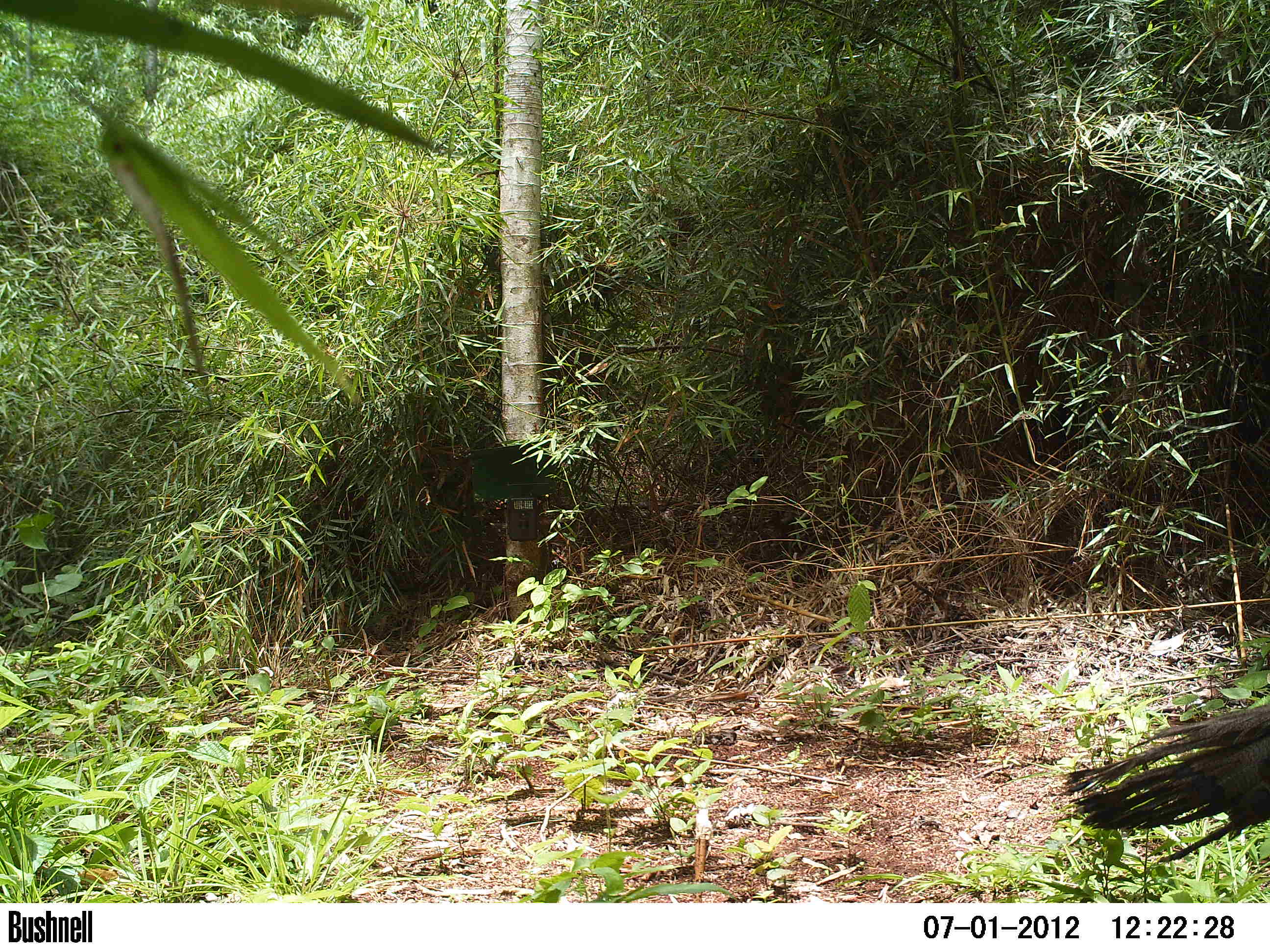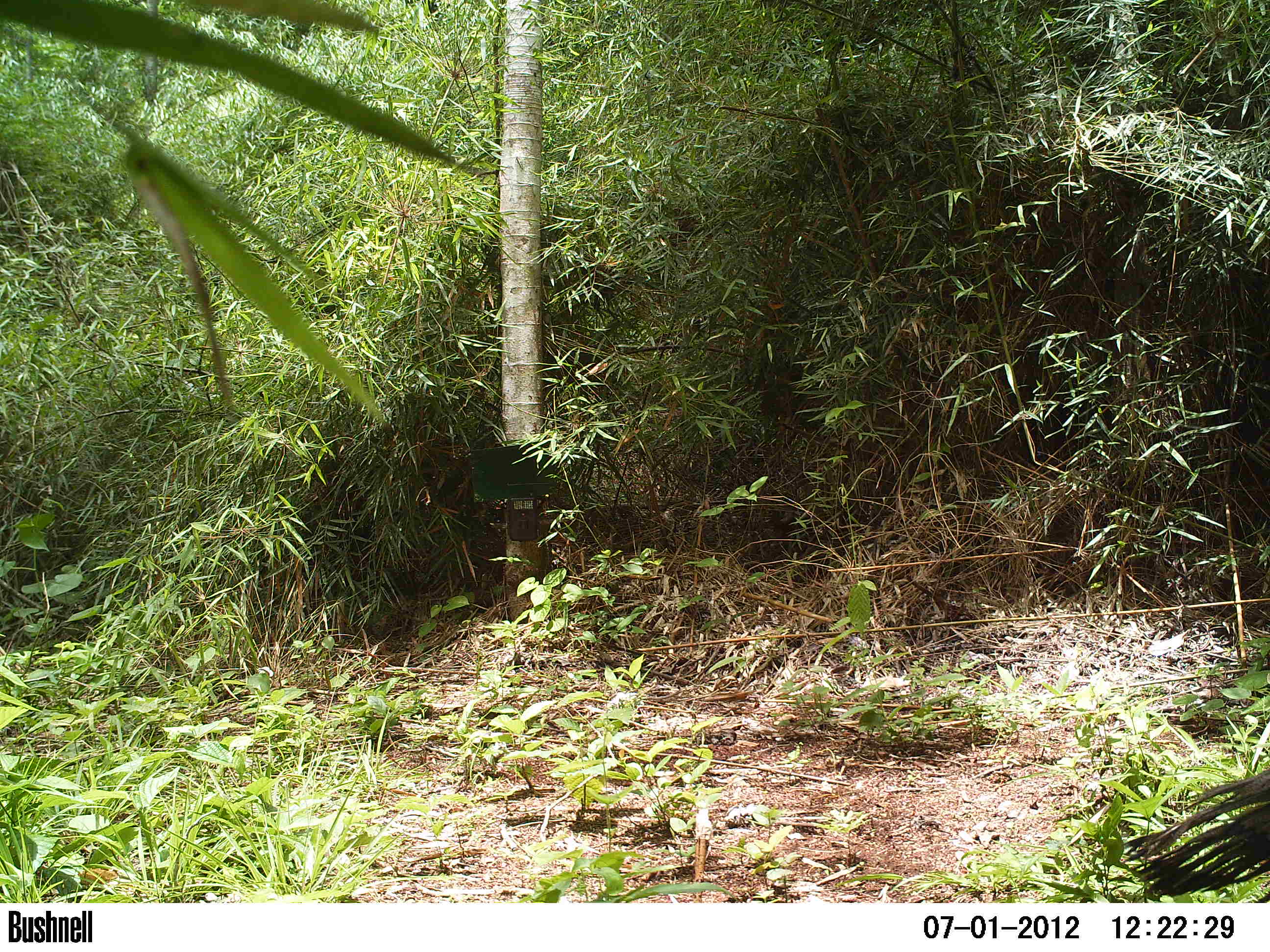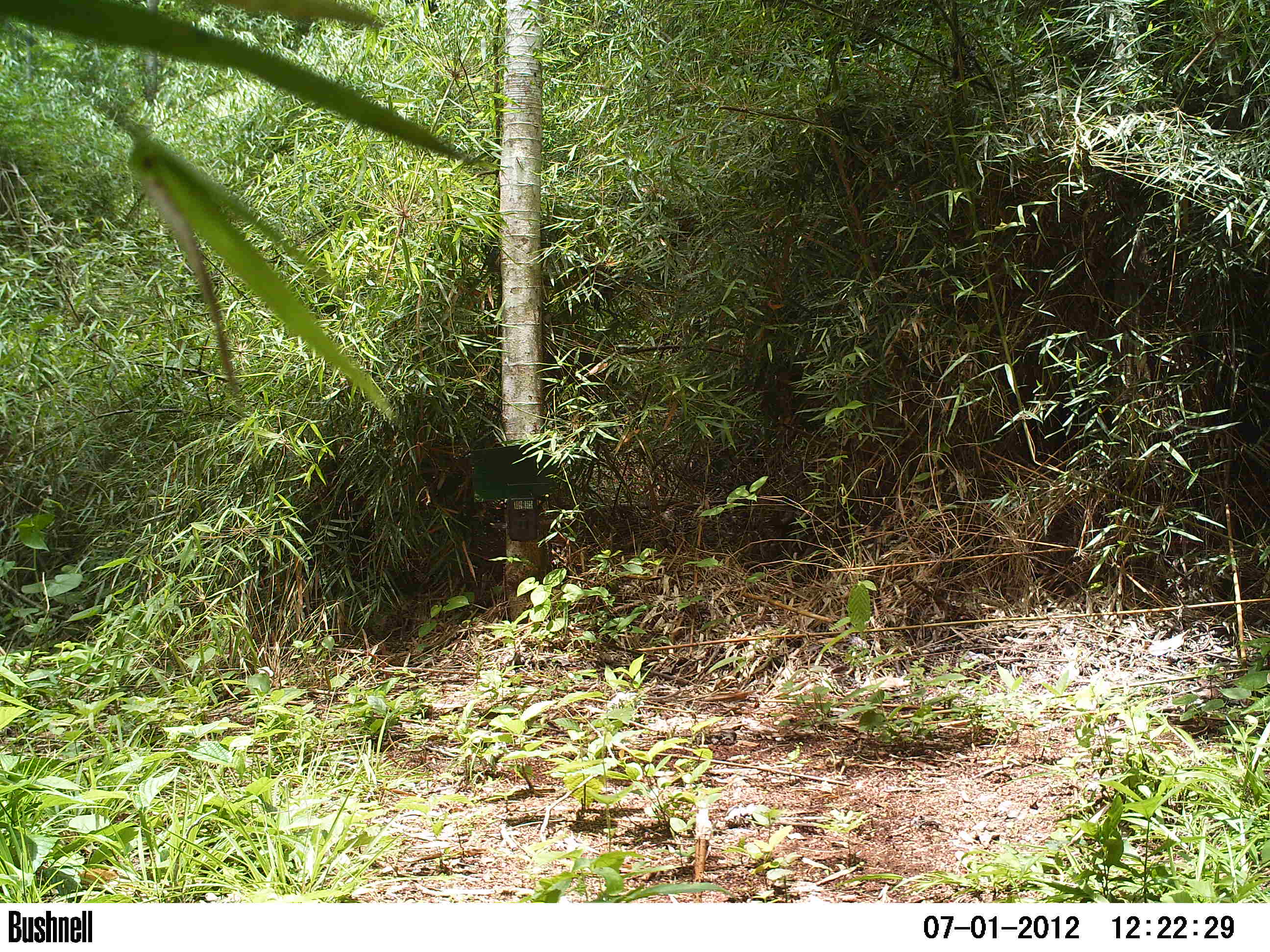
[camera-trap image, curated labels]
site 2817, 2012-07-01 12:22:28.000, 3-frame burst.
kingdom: Animalia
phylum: Chordata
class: Aves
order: Galliformes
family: Phasianidae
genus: Meleagris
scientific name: Meleagris ocellata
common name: ocellated turkey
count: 1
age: adult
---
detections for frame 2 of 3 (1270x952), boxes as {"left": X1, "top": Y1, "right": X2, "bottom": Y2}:
meleagris ocellata: {"left": 1119, "top": 768, "right": 1270, "bottom": 902}